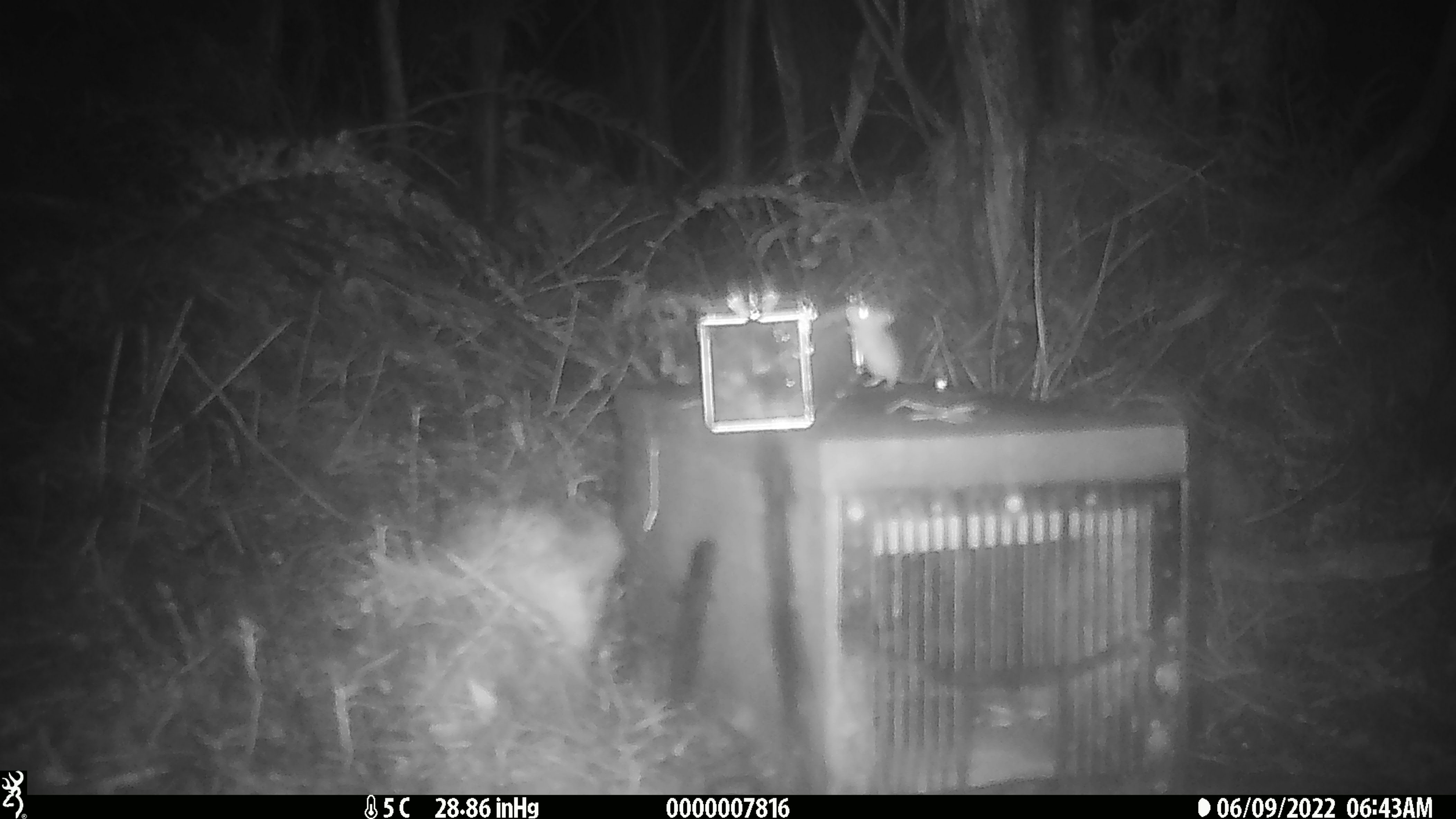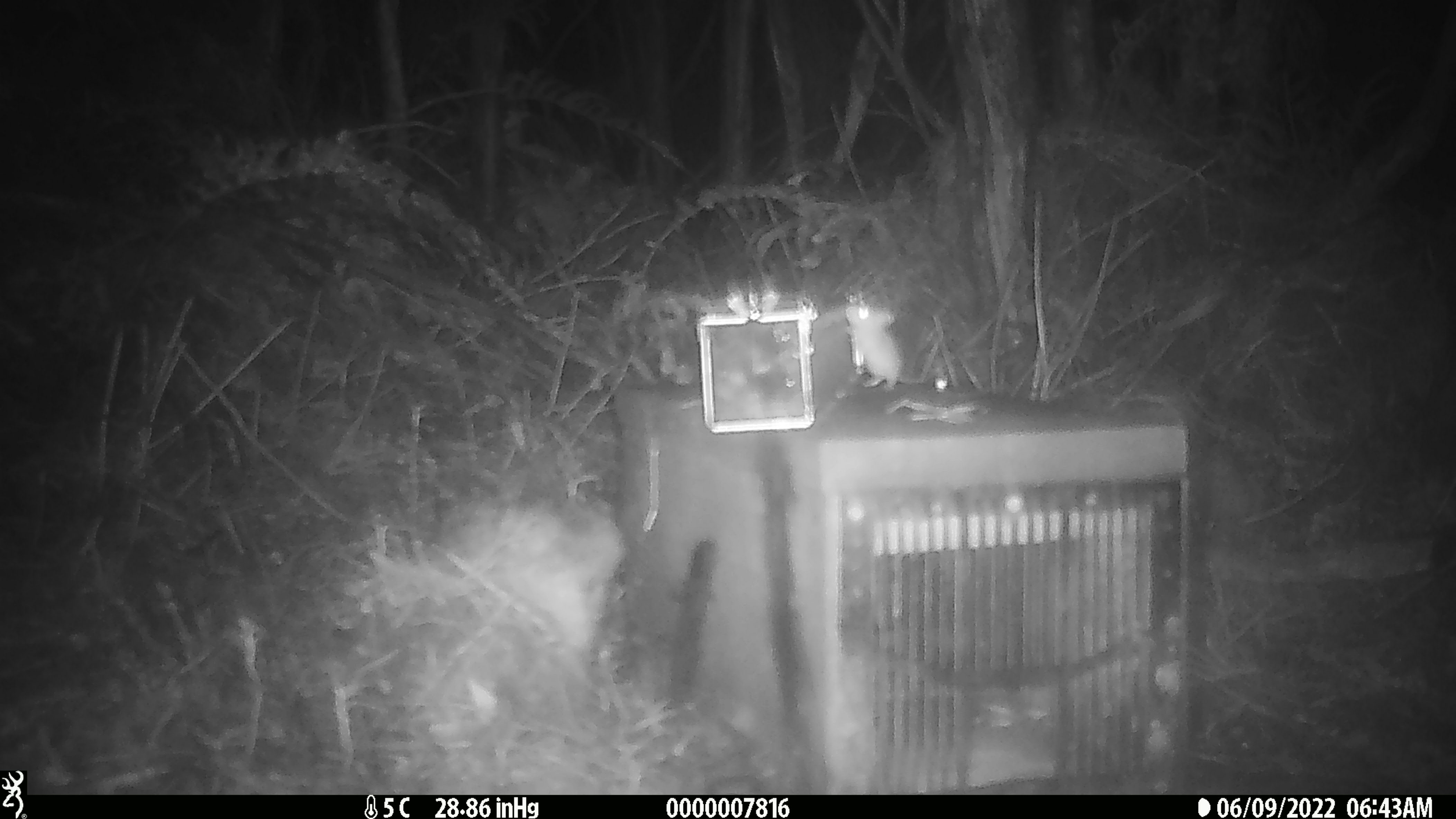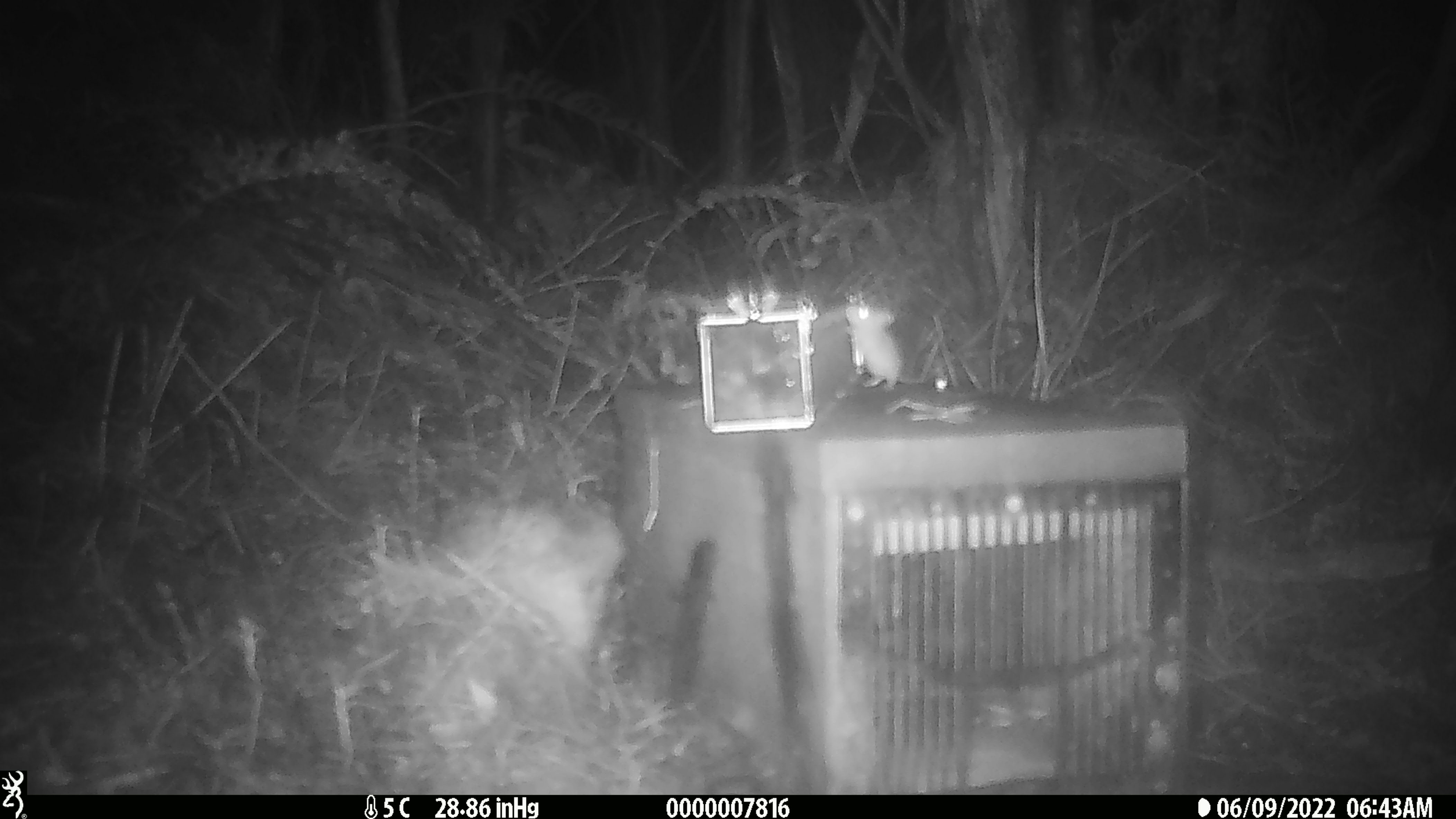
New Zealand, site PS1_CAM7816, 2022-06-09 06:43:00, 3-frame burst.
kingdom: Animalia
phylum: Chordata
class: Mammalia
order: Rodentia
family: Muridae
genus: Mus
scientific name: Mus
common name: mouse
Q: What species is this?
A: Mouse (Mus).